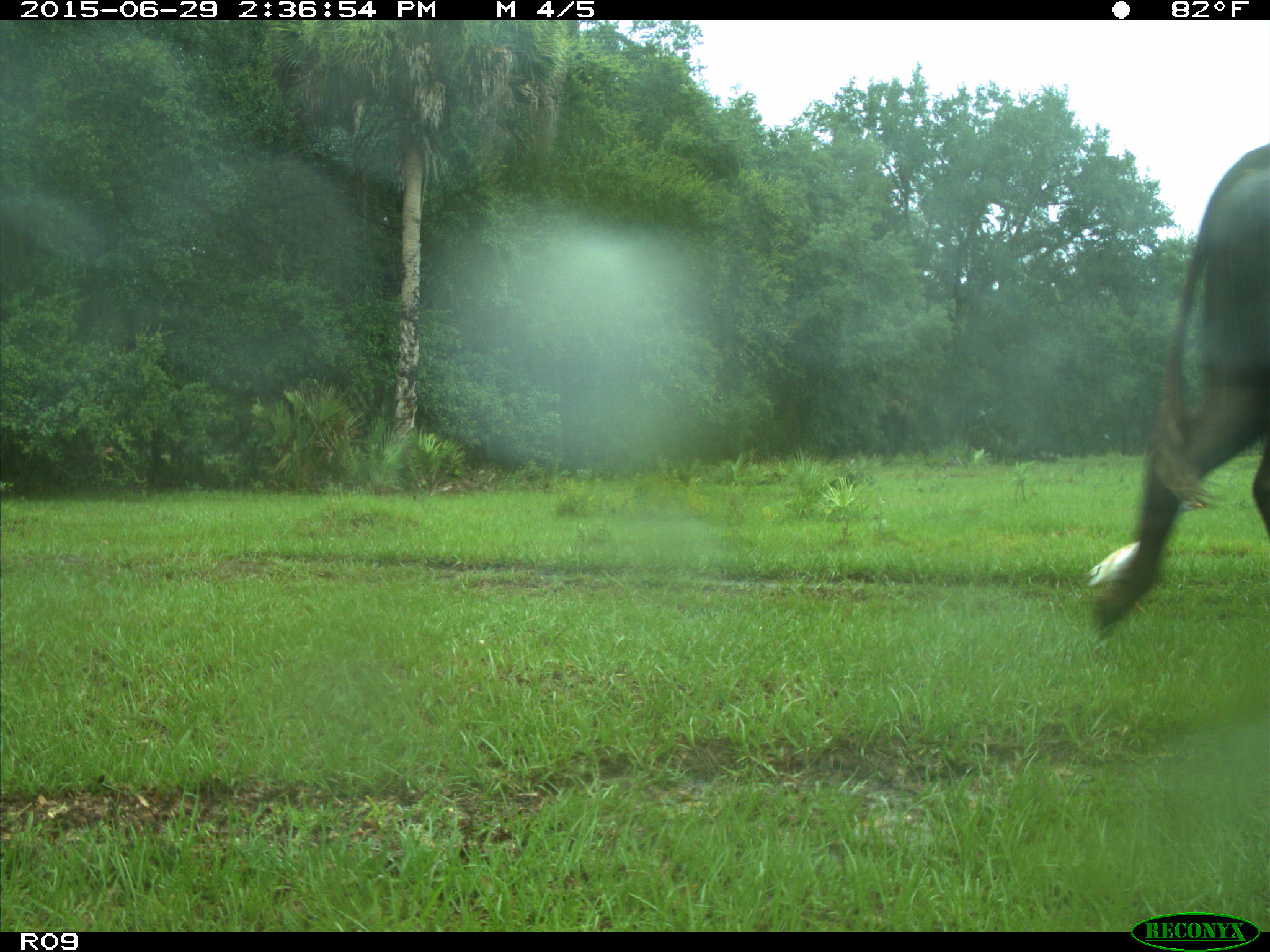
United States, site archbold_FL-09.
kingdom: Animalia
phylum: Chordata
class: Mammalia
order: Artiodactyla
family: Bovidae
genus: Bos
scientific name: Bos taurus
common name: domestic cow